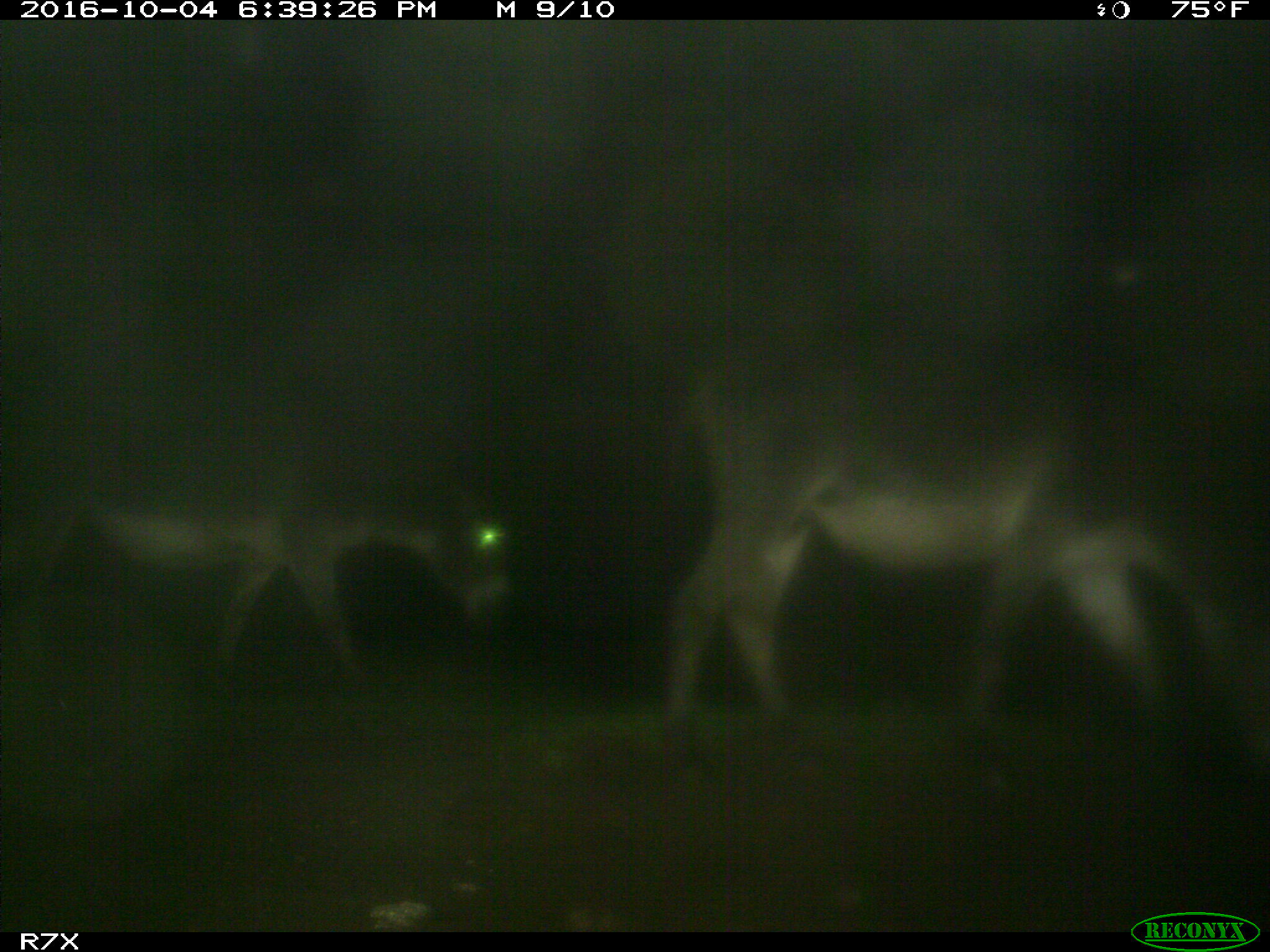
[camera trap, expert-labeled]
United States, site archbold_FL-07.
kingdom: Animalia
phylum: Chordata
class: Mammalia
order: Perissodactyla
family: Equidae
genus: Equus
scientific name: Equus africanus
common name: african wild ass